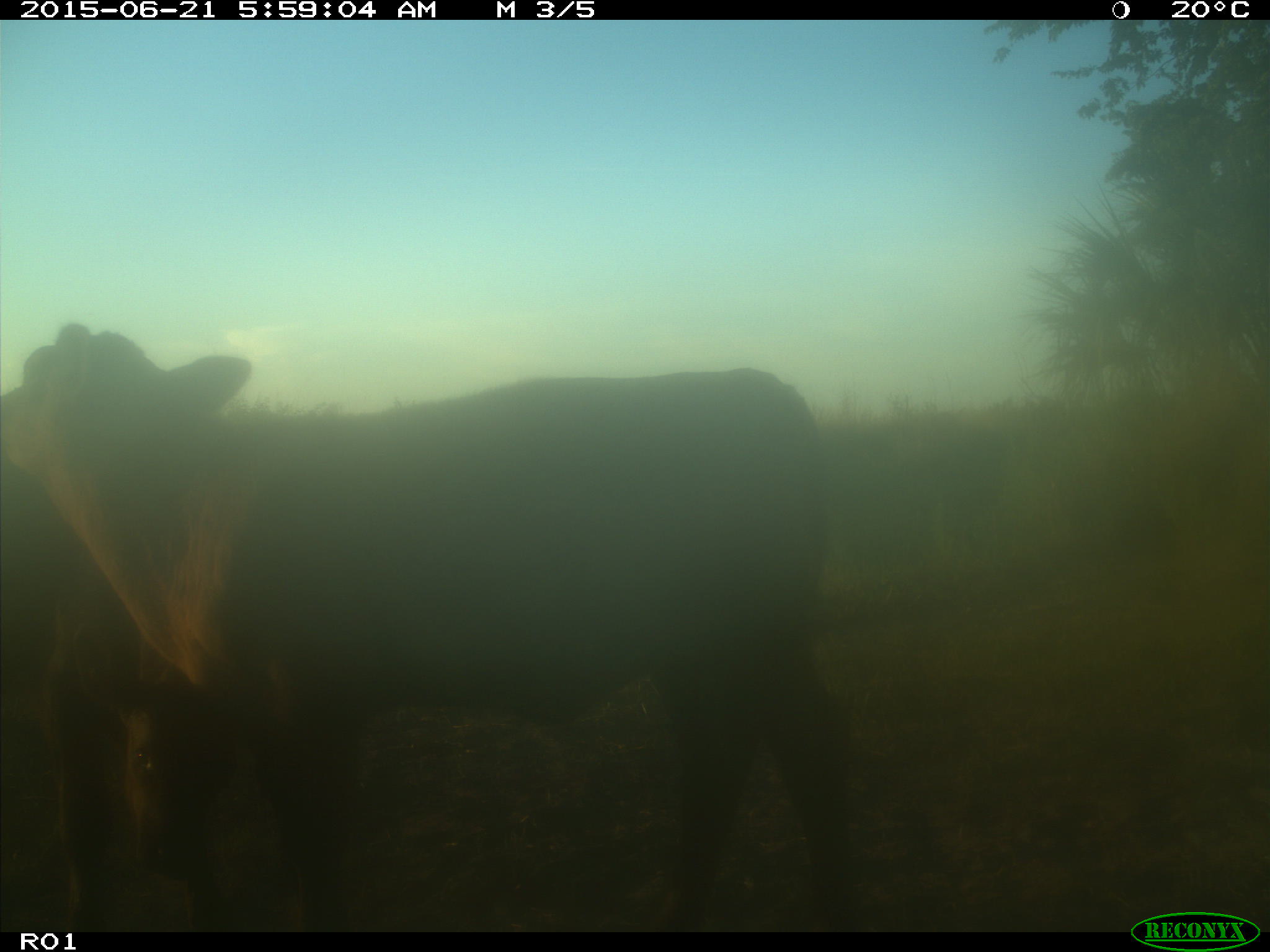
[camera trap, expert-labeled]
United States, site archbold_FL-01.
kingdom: Animalia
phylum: Chordata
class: Mammalia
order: Artiodactyla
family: Bovidae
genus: Bos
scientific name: Bos taurus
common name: domestic cow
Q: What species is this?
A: Bos taurus (domestic cow).